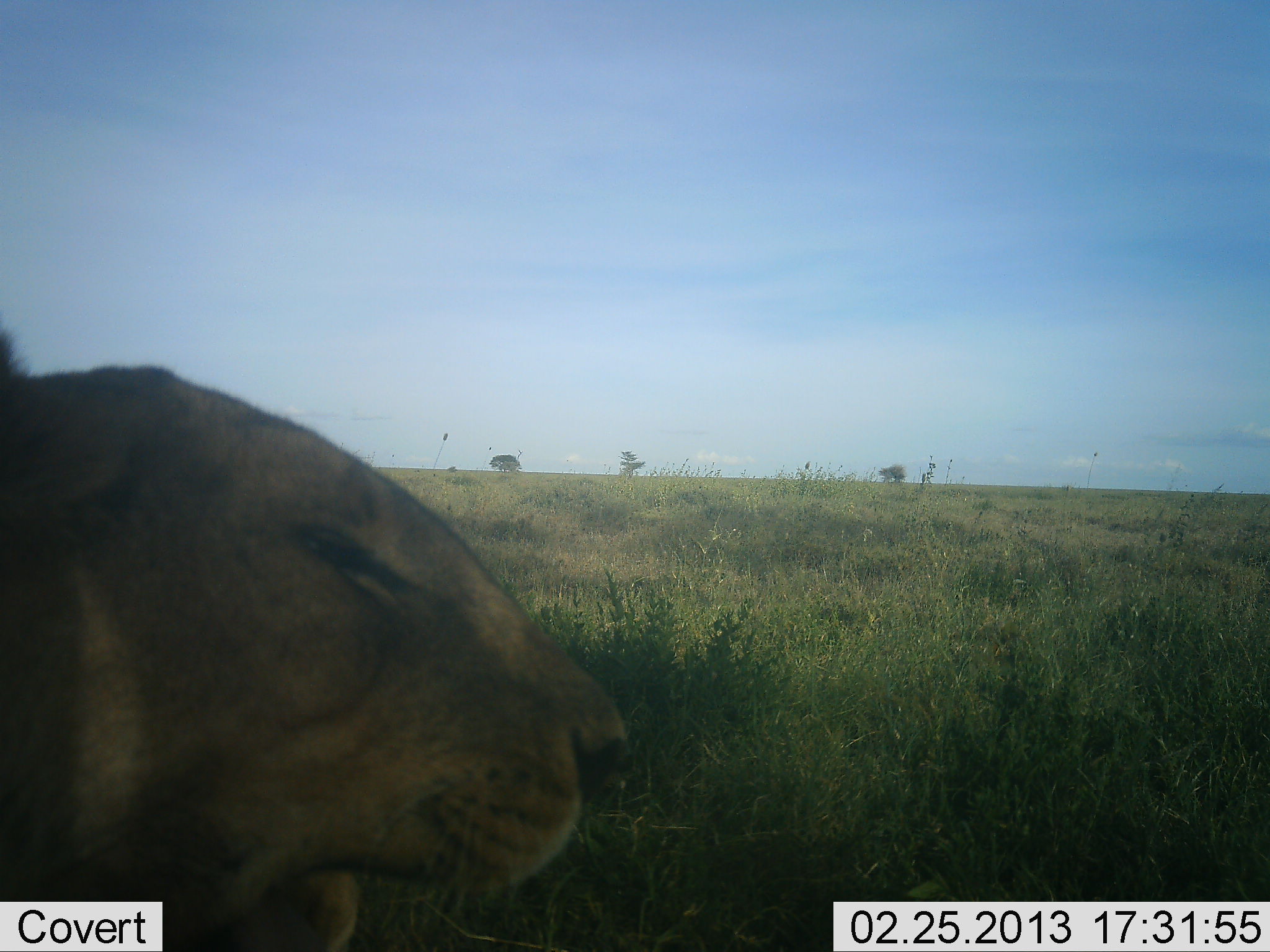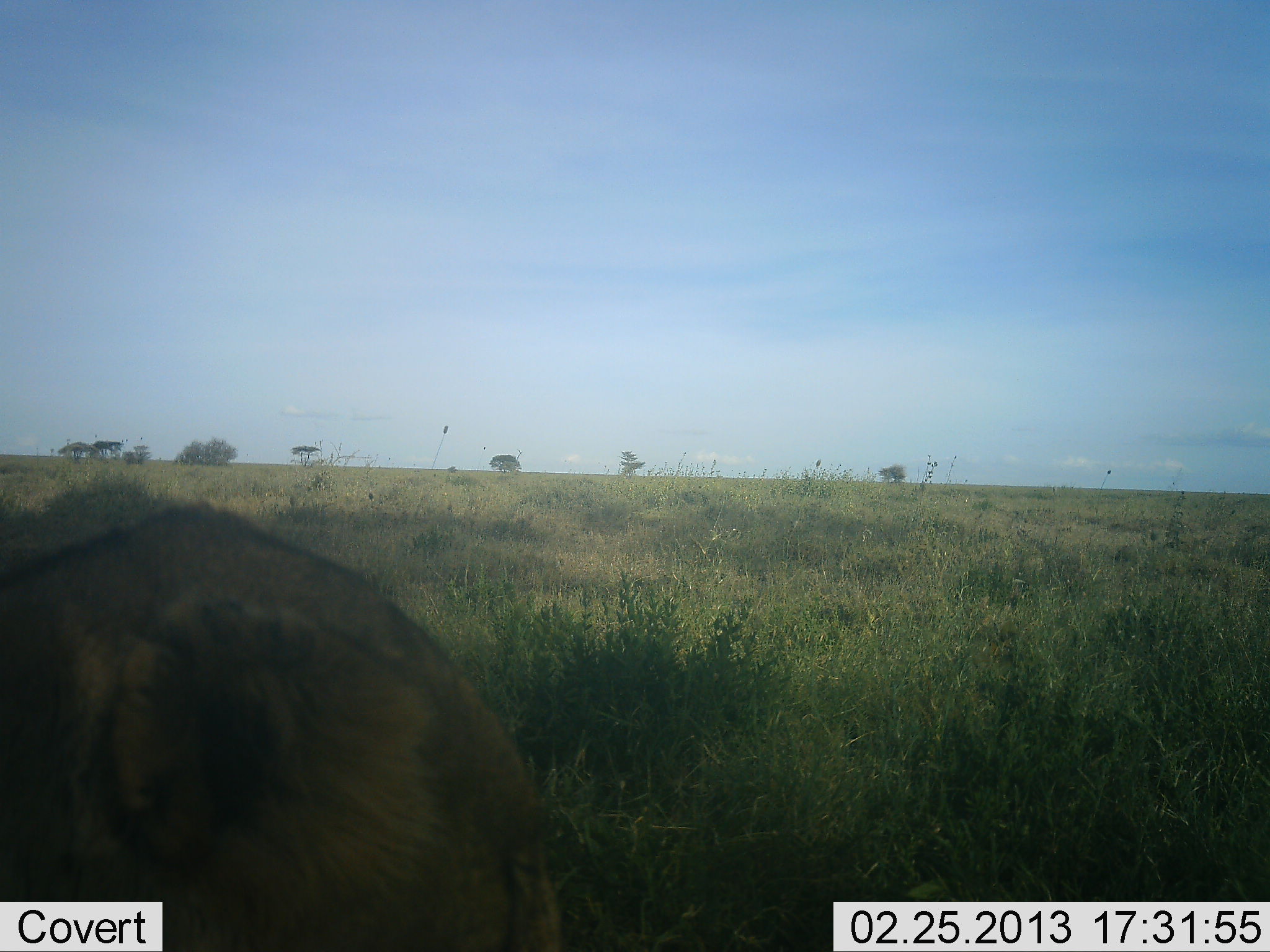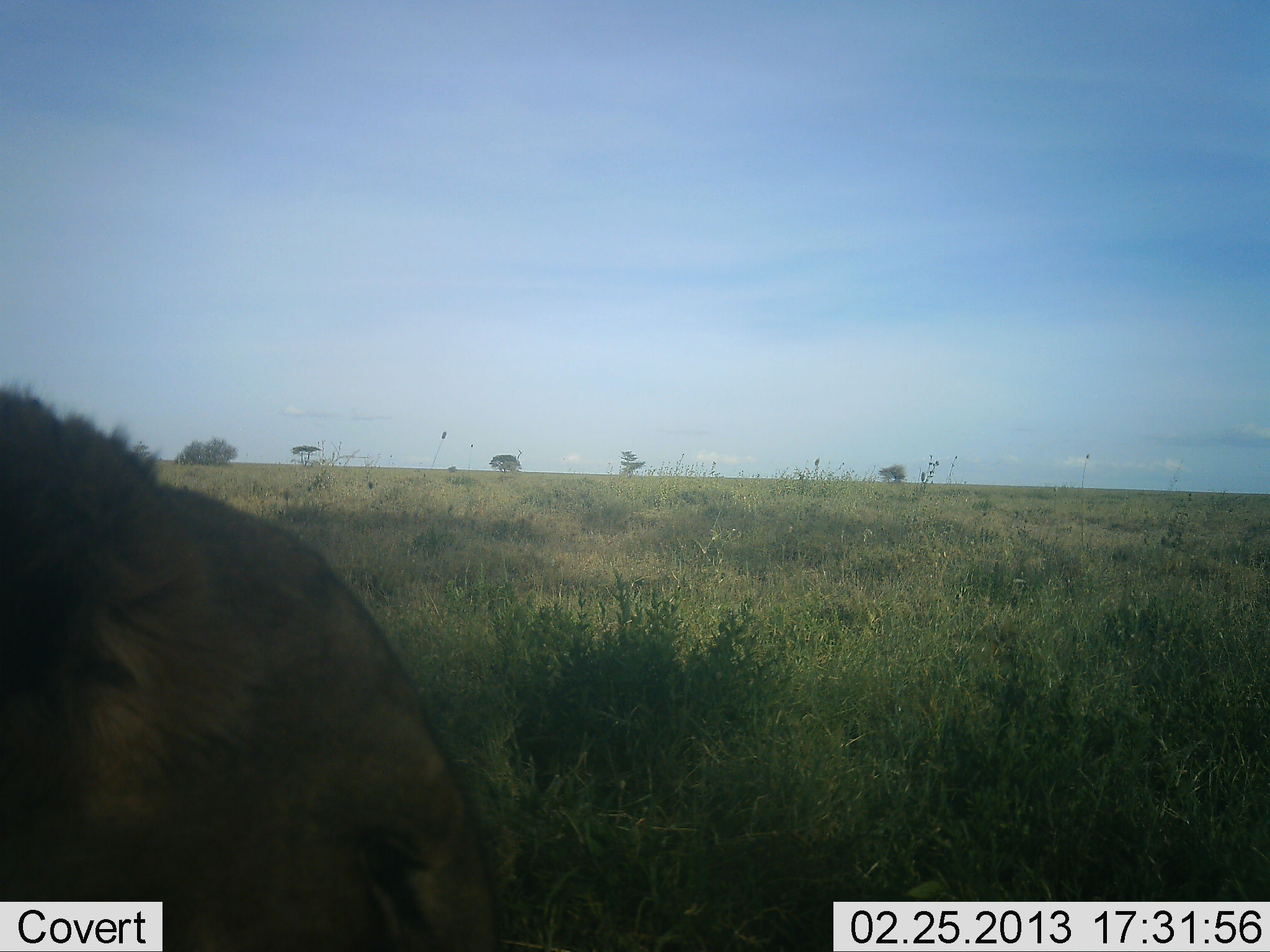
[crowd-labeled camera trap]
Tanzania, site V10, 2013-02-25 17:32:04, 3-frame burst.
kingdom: Animalia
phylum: Chordata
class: Mammalia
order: Carnivora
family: Felidae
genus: Panthera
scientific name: Panthera leo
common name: lion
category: lionfemale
Lionfemale (lion) (Panthera leo), count 1. Behavior (volunteer vote fractions): standing 17%, resting 42%, moving 29%, interacting 12%. Young present (vote fraction): 0%. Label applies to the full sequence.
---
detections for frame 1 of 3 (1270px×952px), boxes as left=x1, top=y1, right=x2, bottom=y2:
animal: left=1, top=322, right=637, bottom=952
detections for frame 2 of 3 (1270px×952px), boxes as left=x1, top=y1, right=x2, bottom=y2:
animal: left=1, top=506, right=562, bottom=952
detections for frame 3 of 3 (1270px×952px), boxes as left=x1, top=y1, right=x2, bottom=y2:
animal: left=1, top=381, right=514, bottom=952